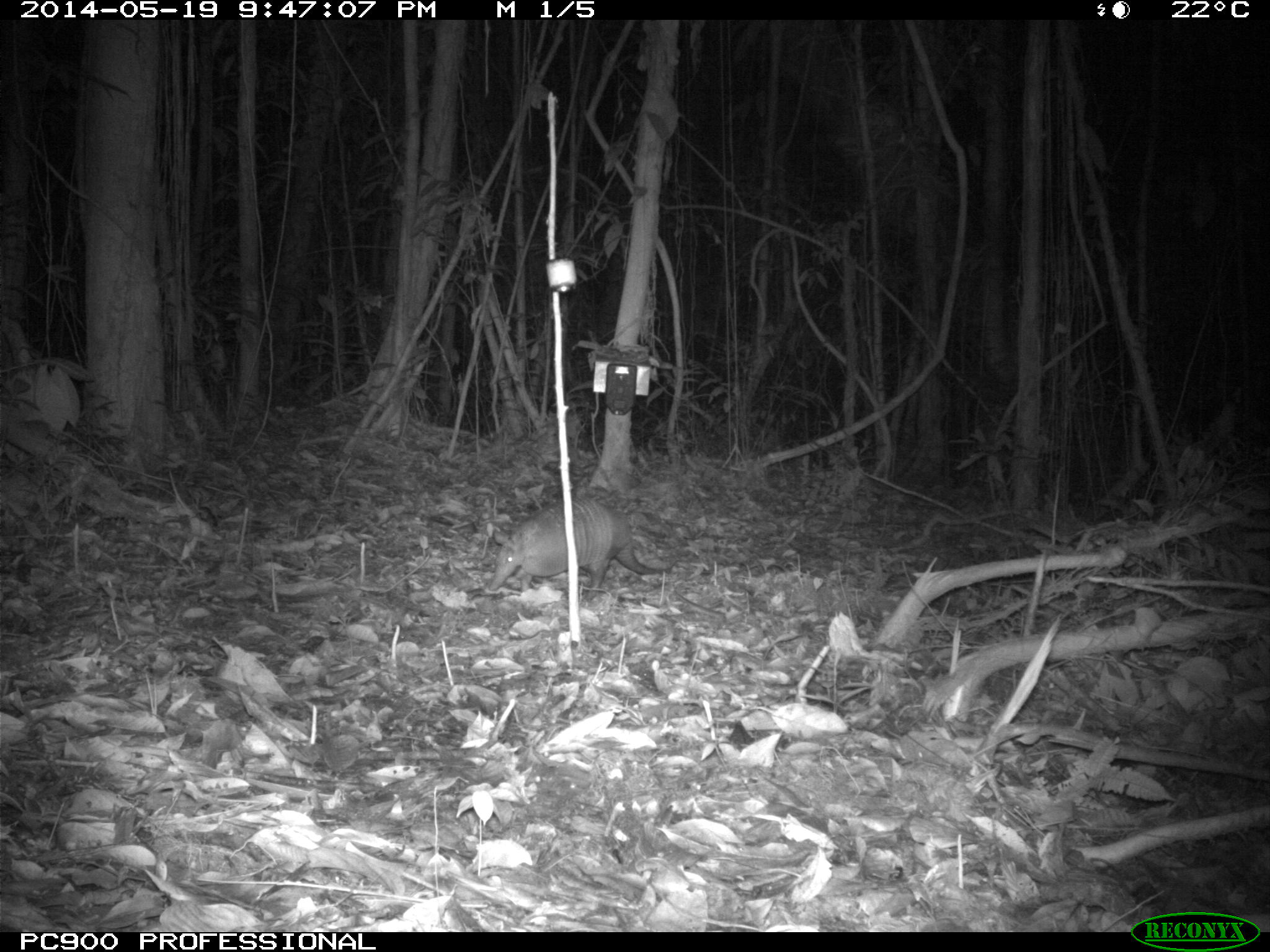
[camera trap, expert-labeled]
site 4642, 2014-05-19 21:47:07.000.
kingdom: Animalia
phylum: Chordata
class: Mammalia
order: Cingulata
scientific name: Cingulata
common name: armadillo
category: unknown armadillo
Unknown armadillo (armadillo) (Cingulata), count 1, age adult.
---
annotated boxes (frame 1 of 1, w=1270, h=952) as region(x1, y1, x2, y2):
unknown armadillo: region(488, 495, 671, 599)